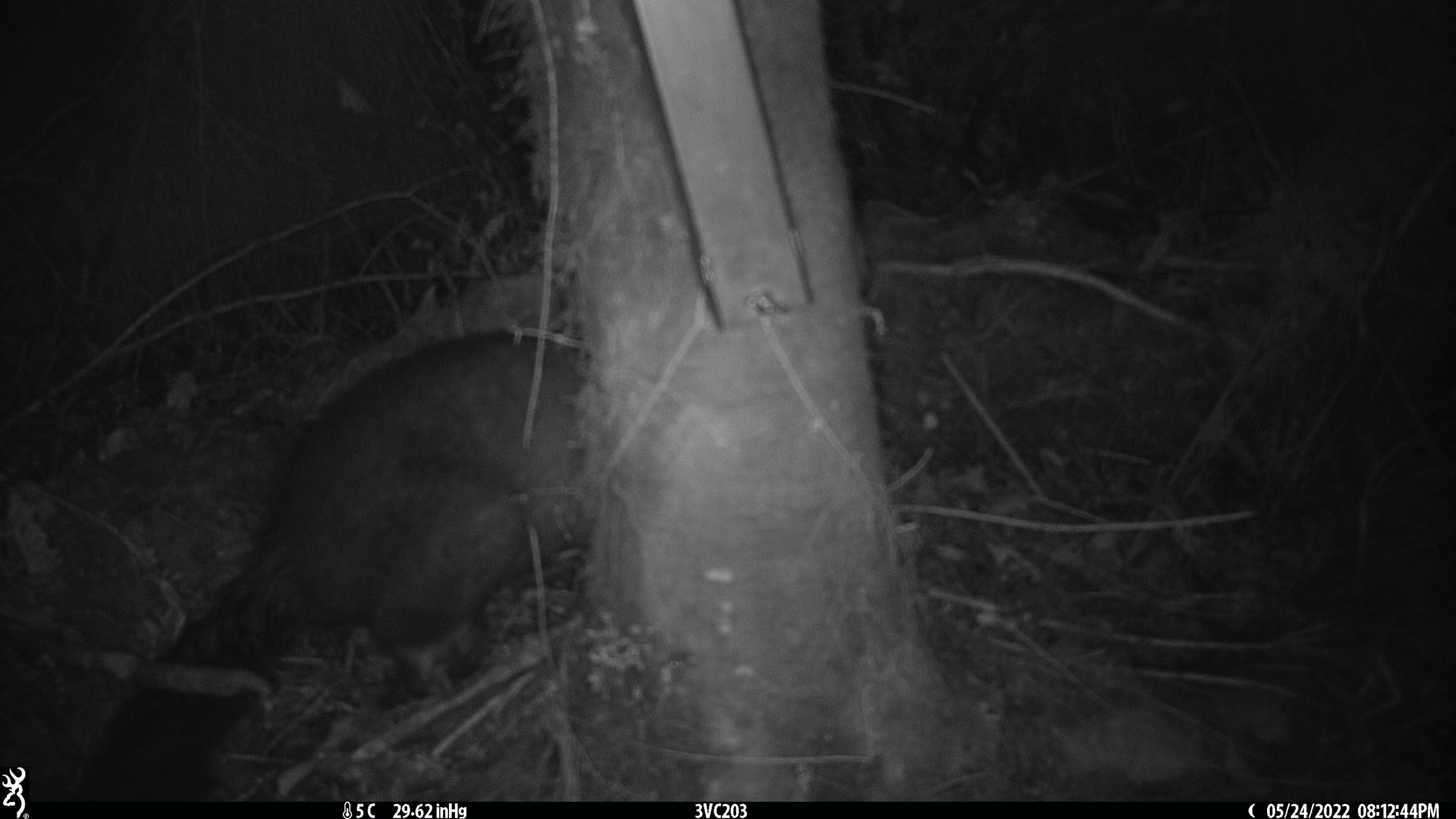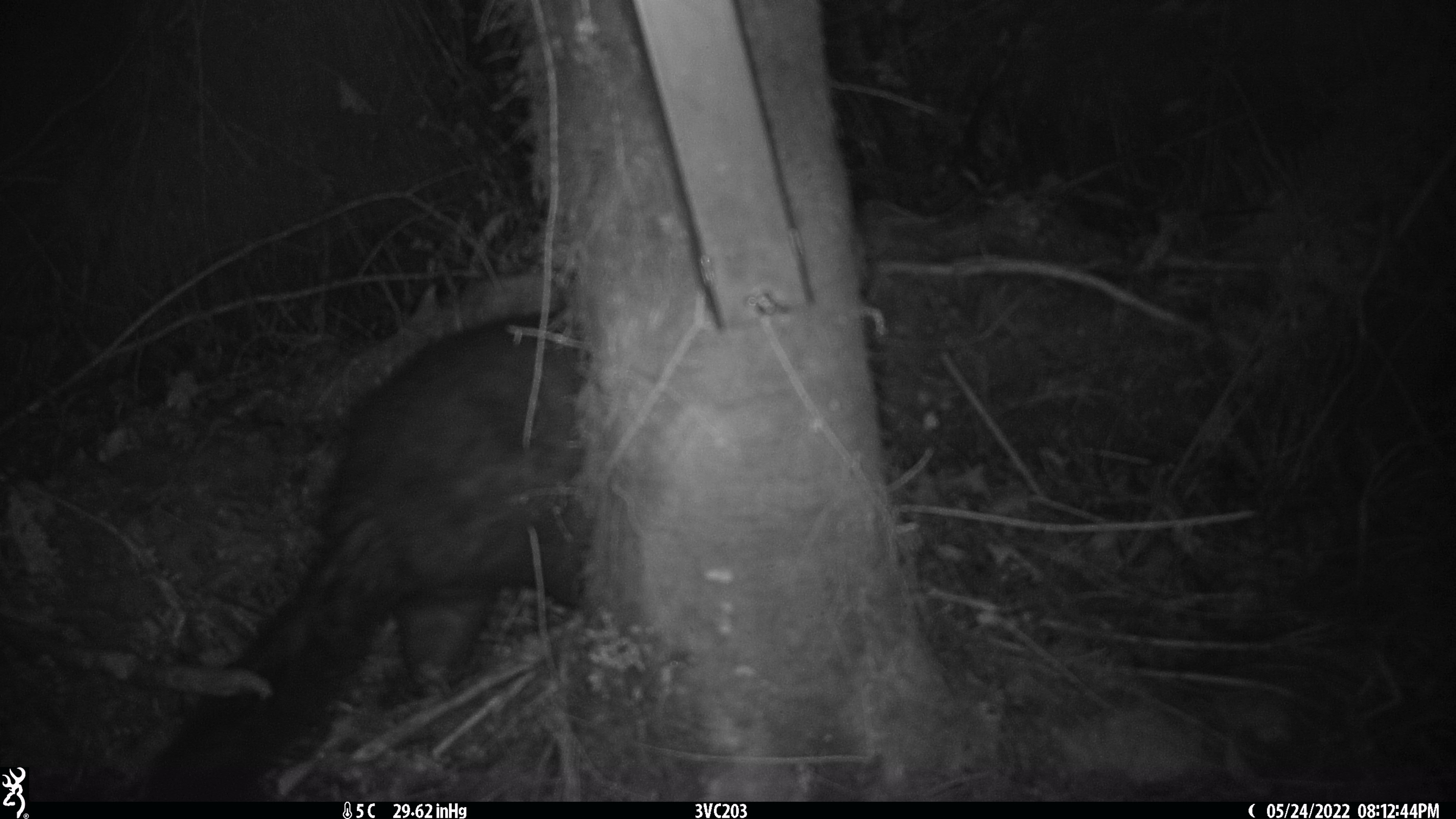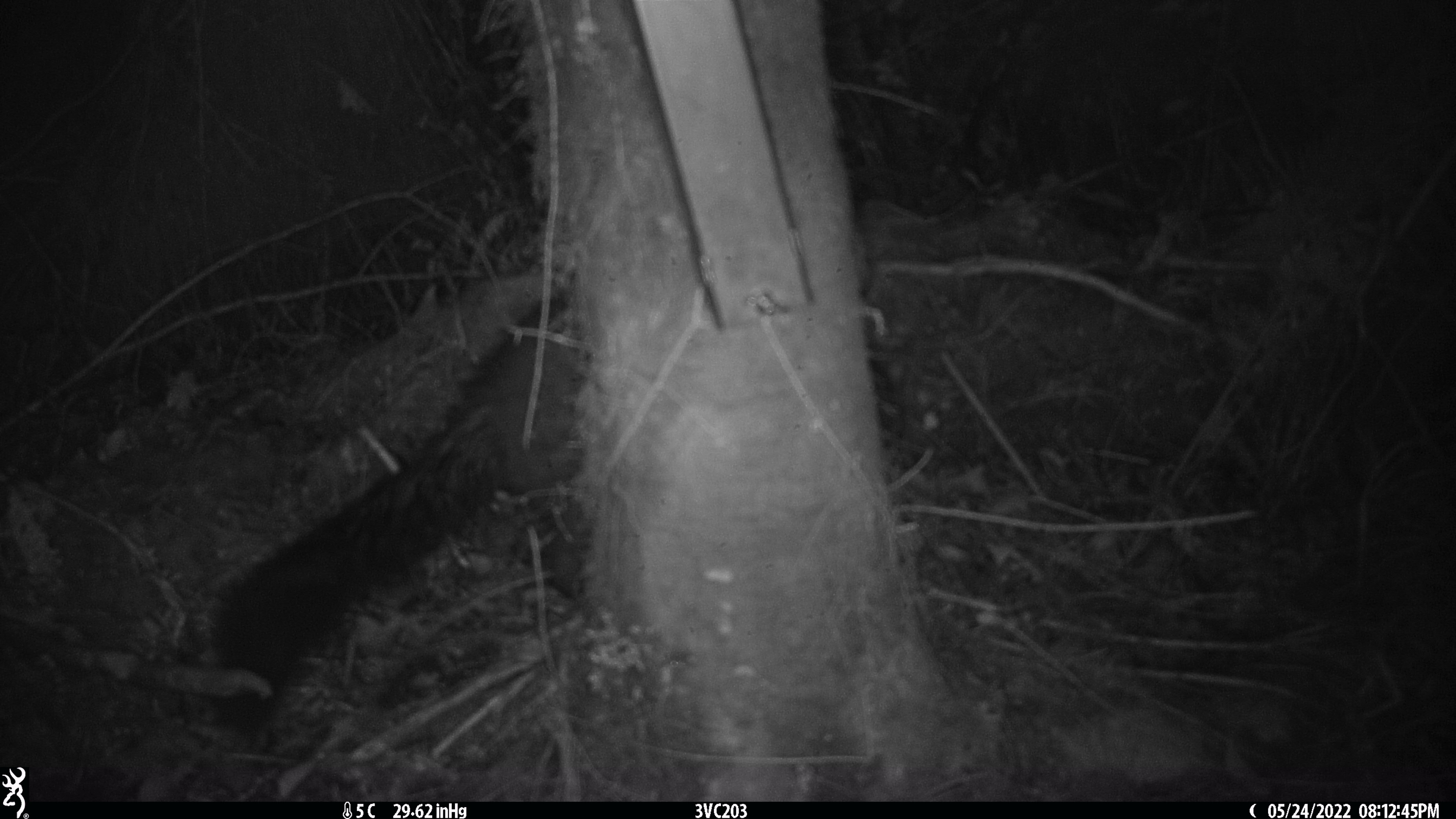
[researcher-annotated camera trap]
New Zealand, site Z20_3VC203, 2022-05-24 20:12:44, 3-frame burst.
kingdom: Animalia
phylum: Chordata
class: Mammalia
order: Diprotodontia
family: Phalangeridae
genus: Trichosurus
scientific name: Trichosurus vulpecula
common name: common brushtail possum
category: possum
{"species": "possum (common brushtail possum) (Trichosurus vulpecula)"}